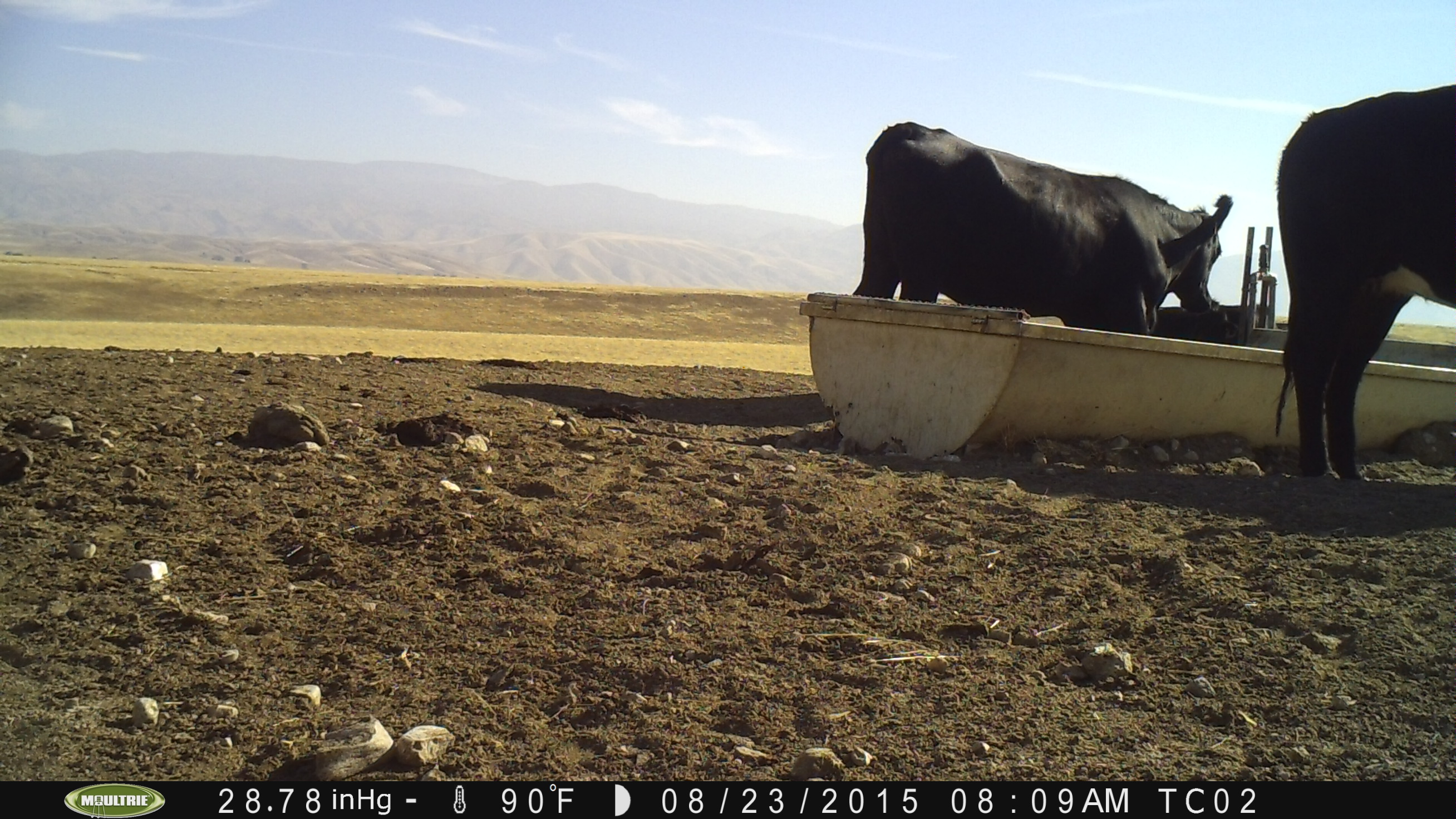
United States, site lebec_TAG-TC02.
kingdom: Animalia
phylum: Chordata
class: Mammalia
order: Artiodactyla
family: Bovidae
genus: Bos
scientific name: Bos taurus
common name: domestic cow